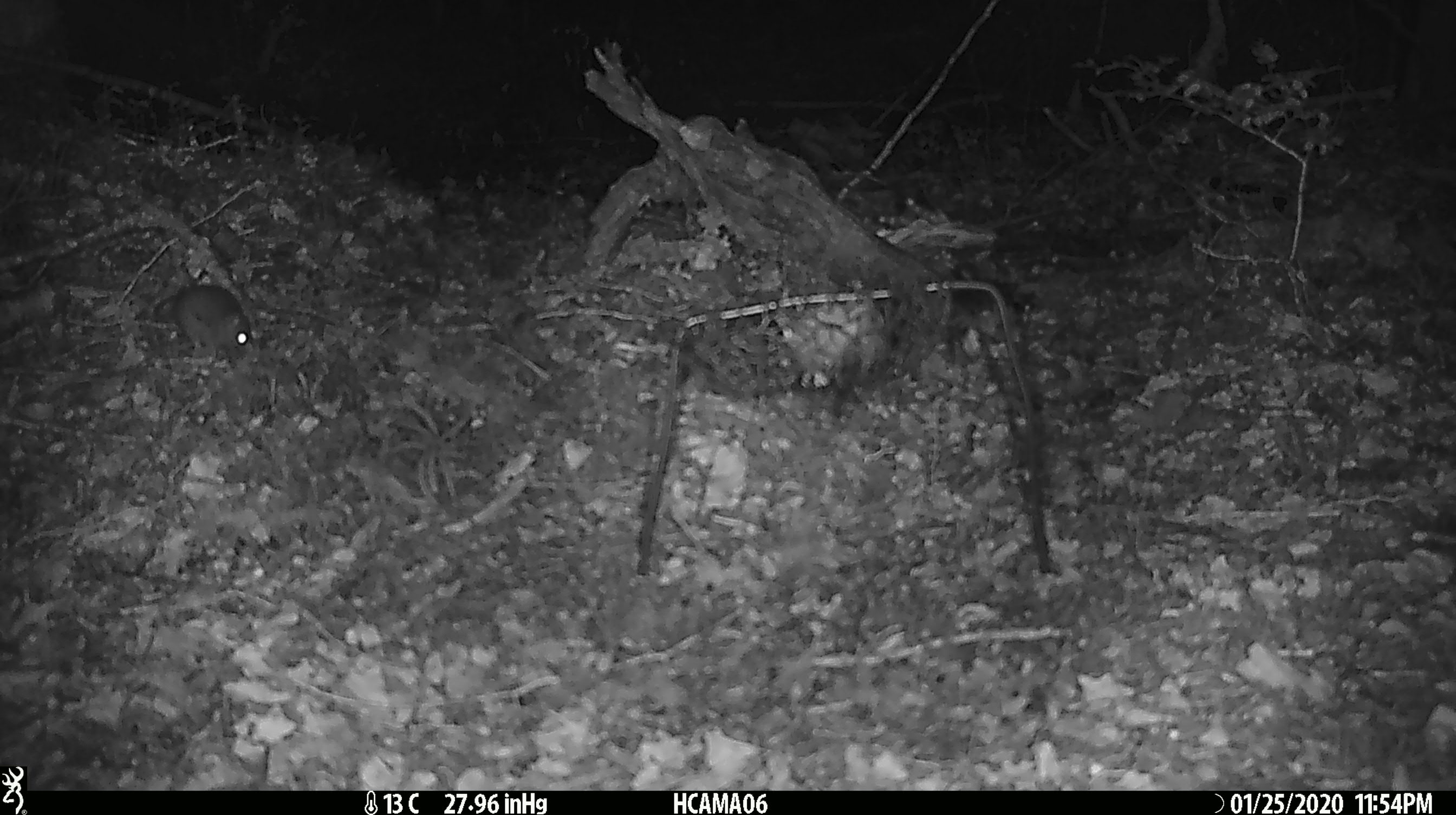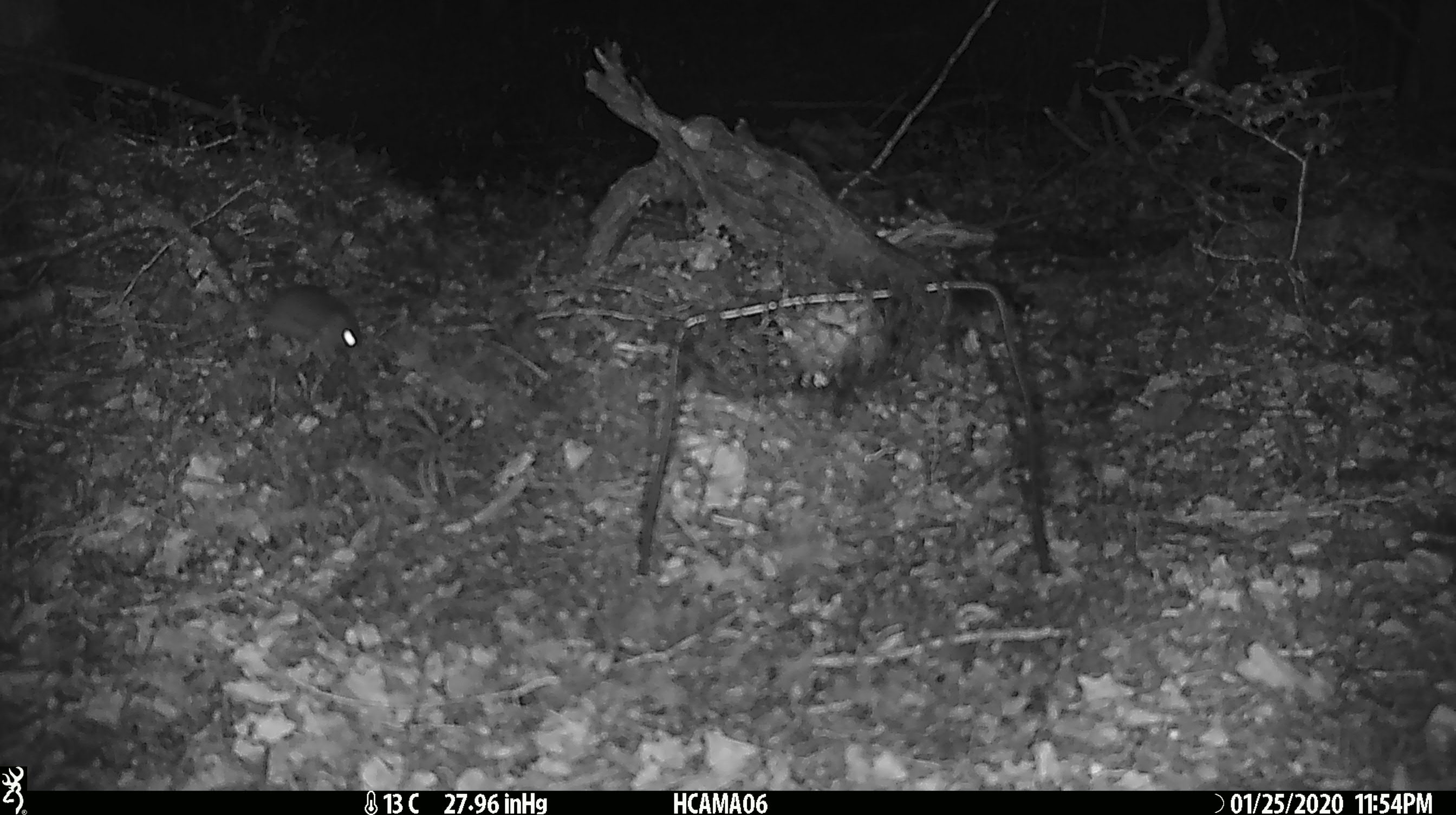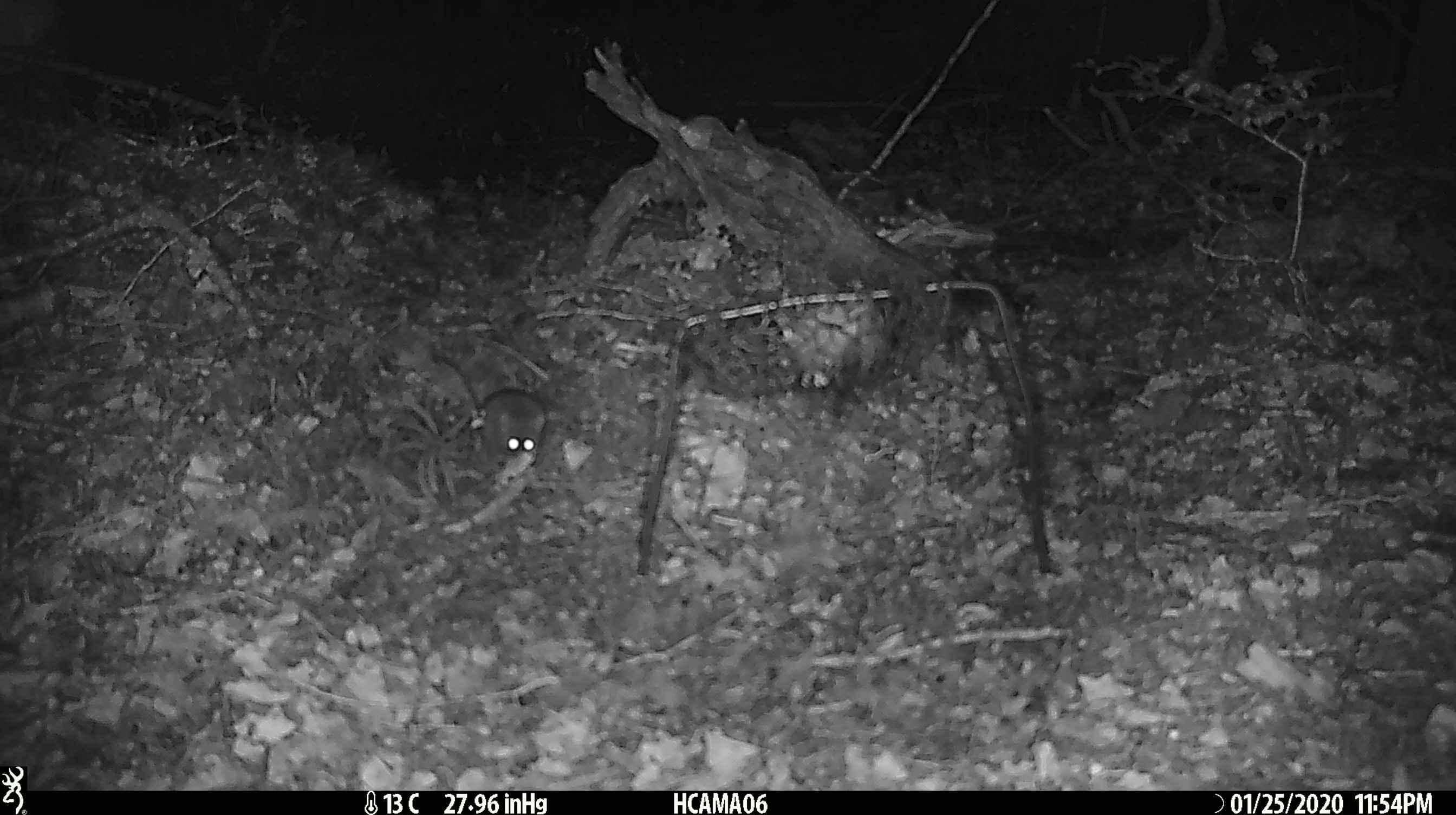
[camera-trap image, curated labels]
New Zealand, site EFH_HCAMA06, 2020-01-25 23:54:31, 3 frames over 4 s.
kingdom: Animalia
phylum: Chordata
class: Mammalia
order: Rodentia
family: Muridae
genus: Mus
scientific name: Mus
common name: mouse